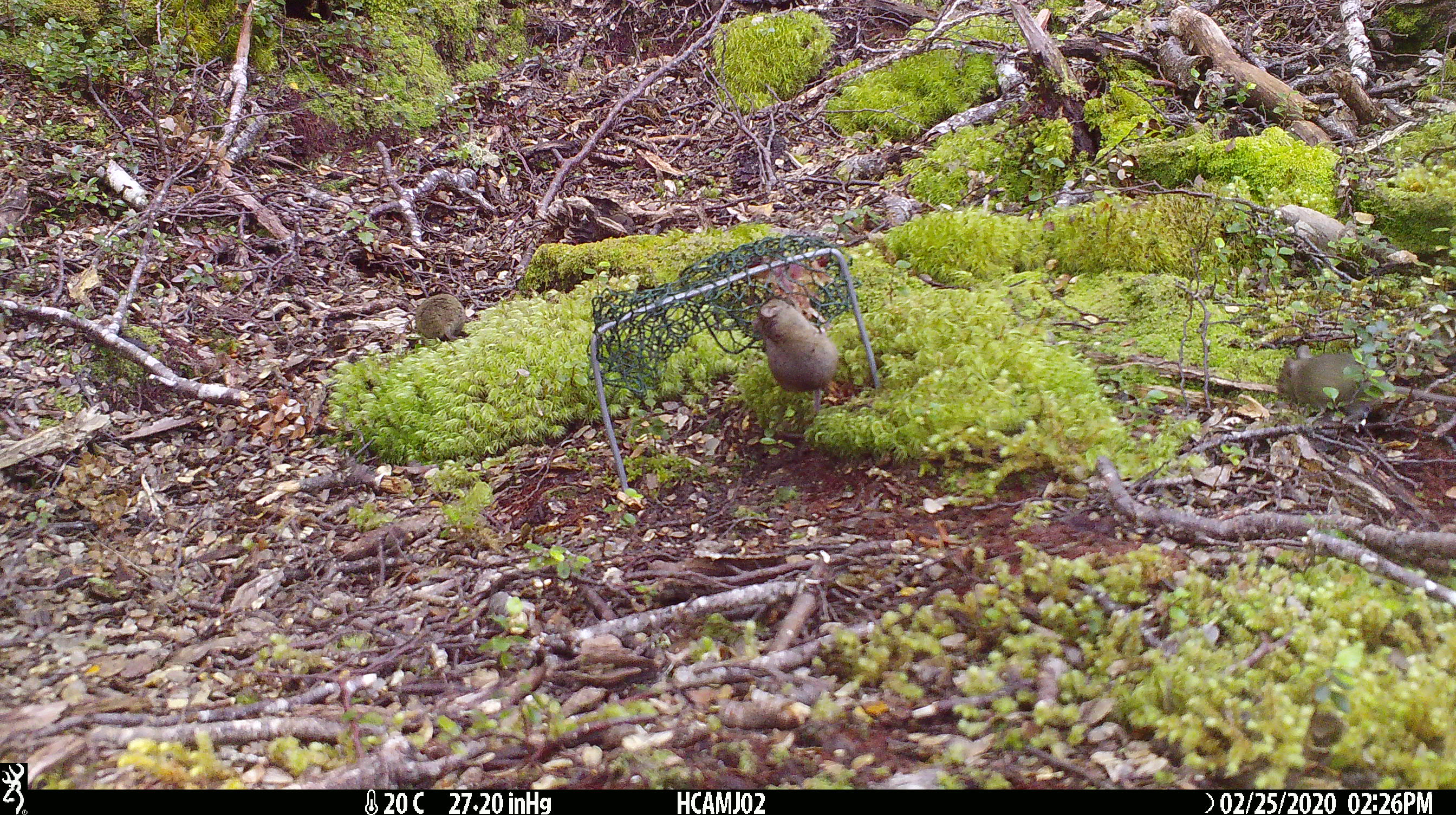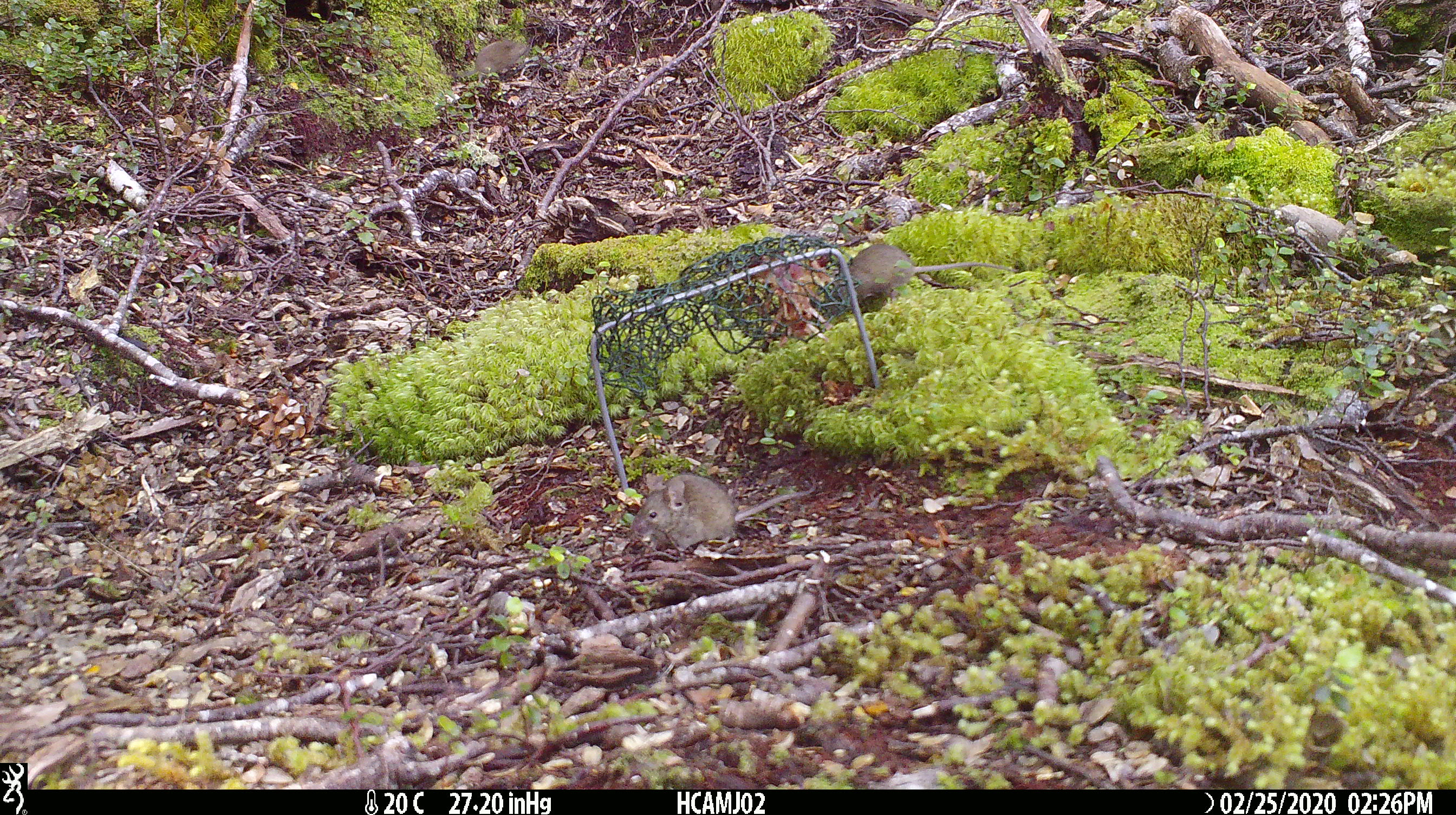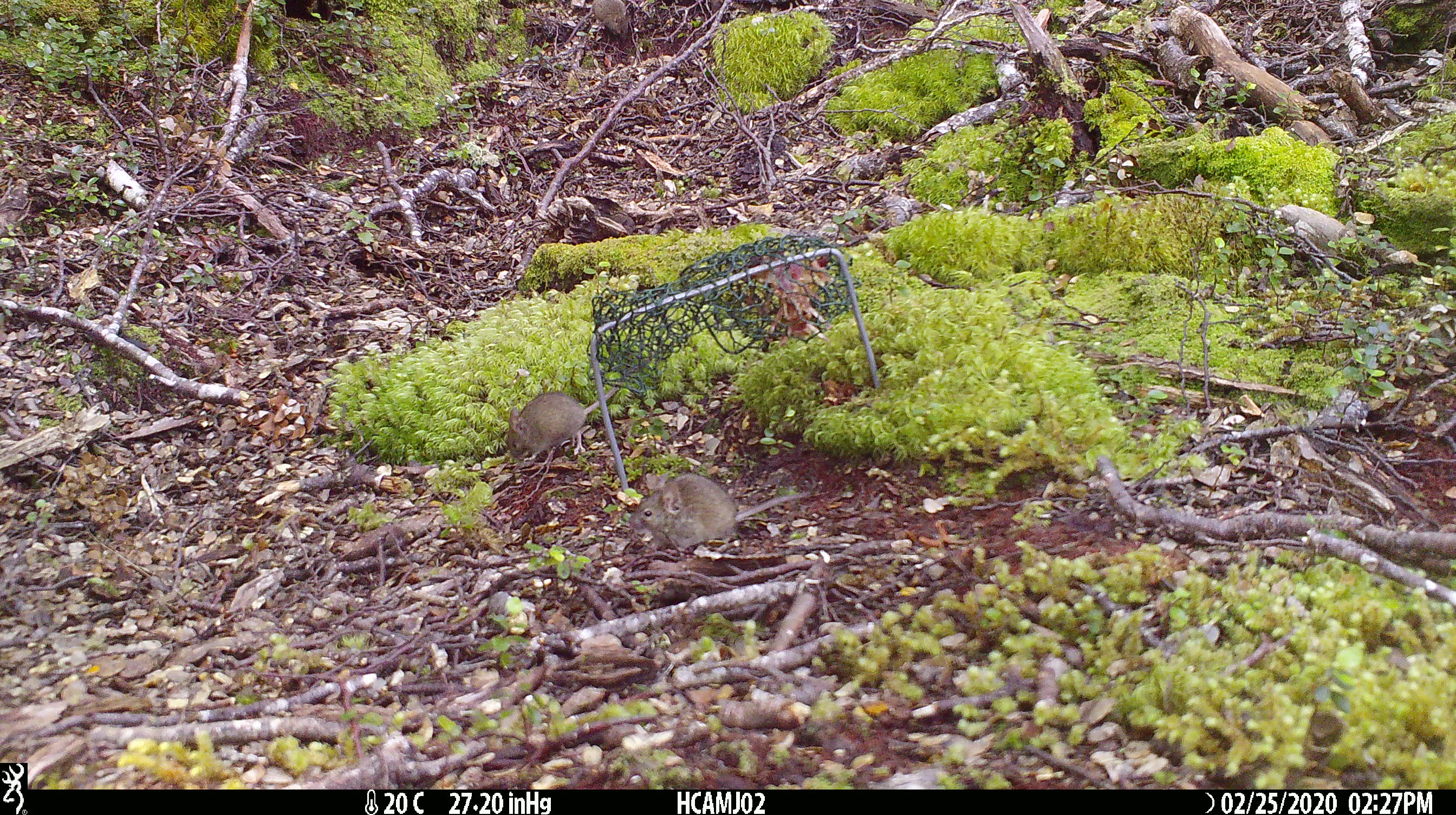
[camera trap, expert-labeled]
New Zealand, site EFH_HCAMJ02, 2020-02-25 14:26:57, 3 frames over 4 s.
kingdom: Animalia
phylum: Chordata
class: Mammalia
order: Rodentia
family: Muridae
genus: Mus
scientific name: Mus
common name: mouse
Mouse (Mus).